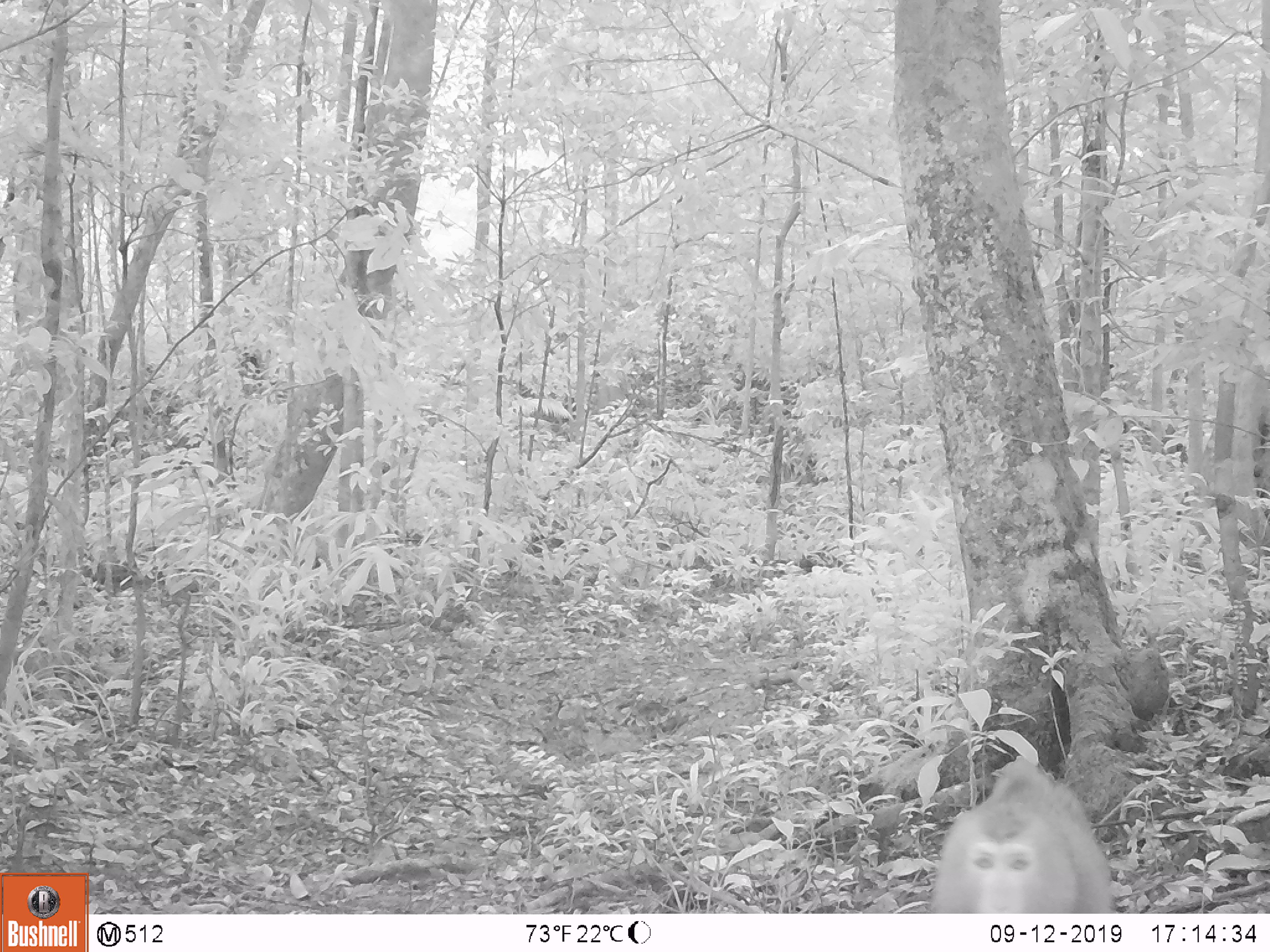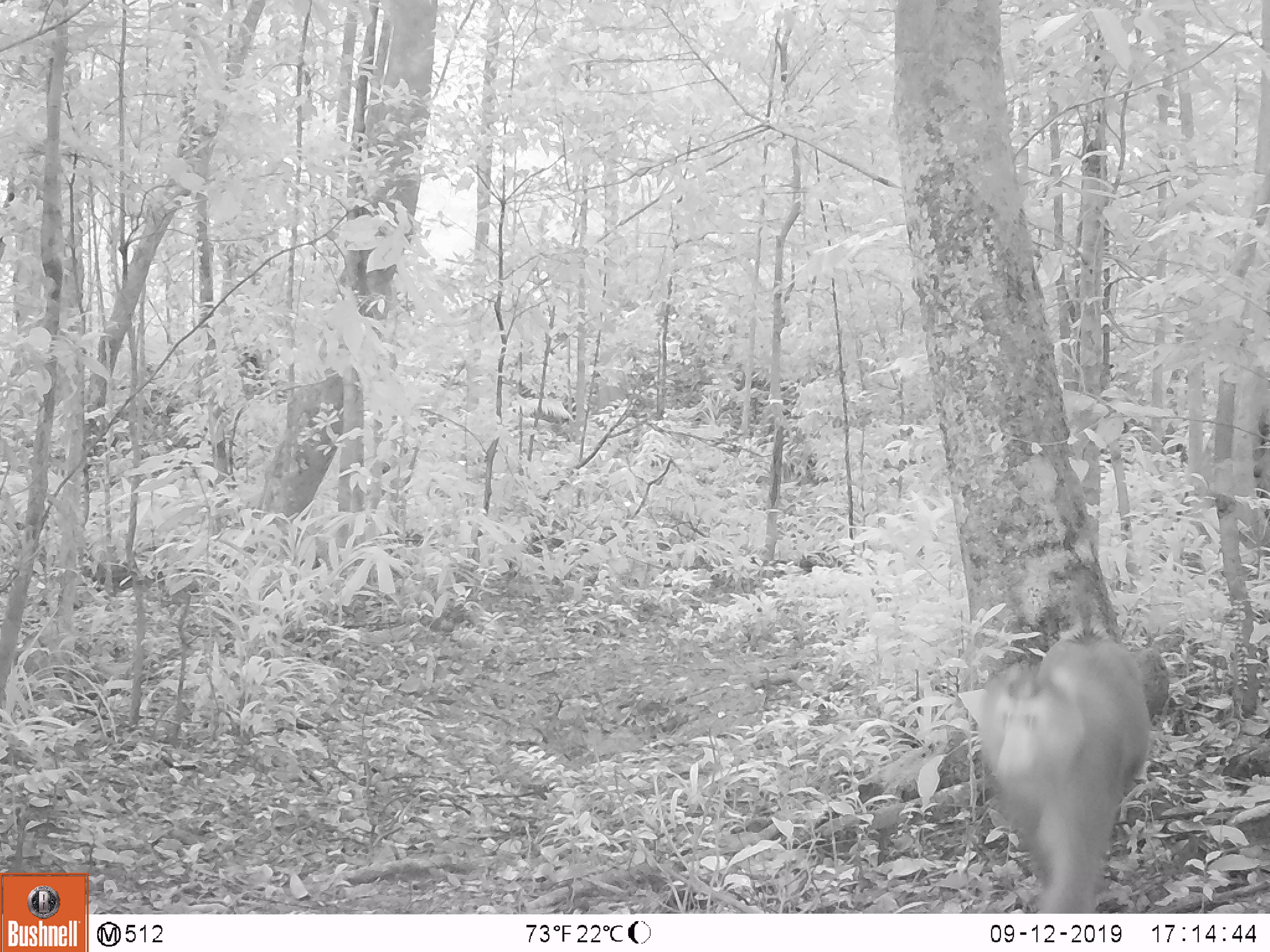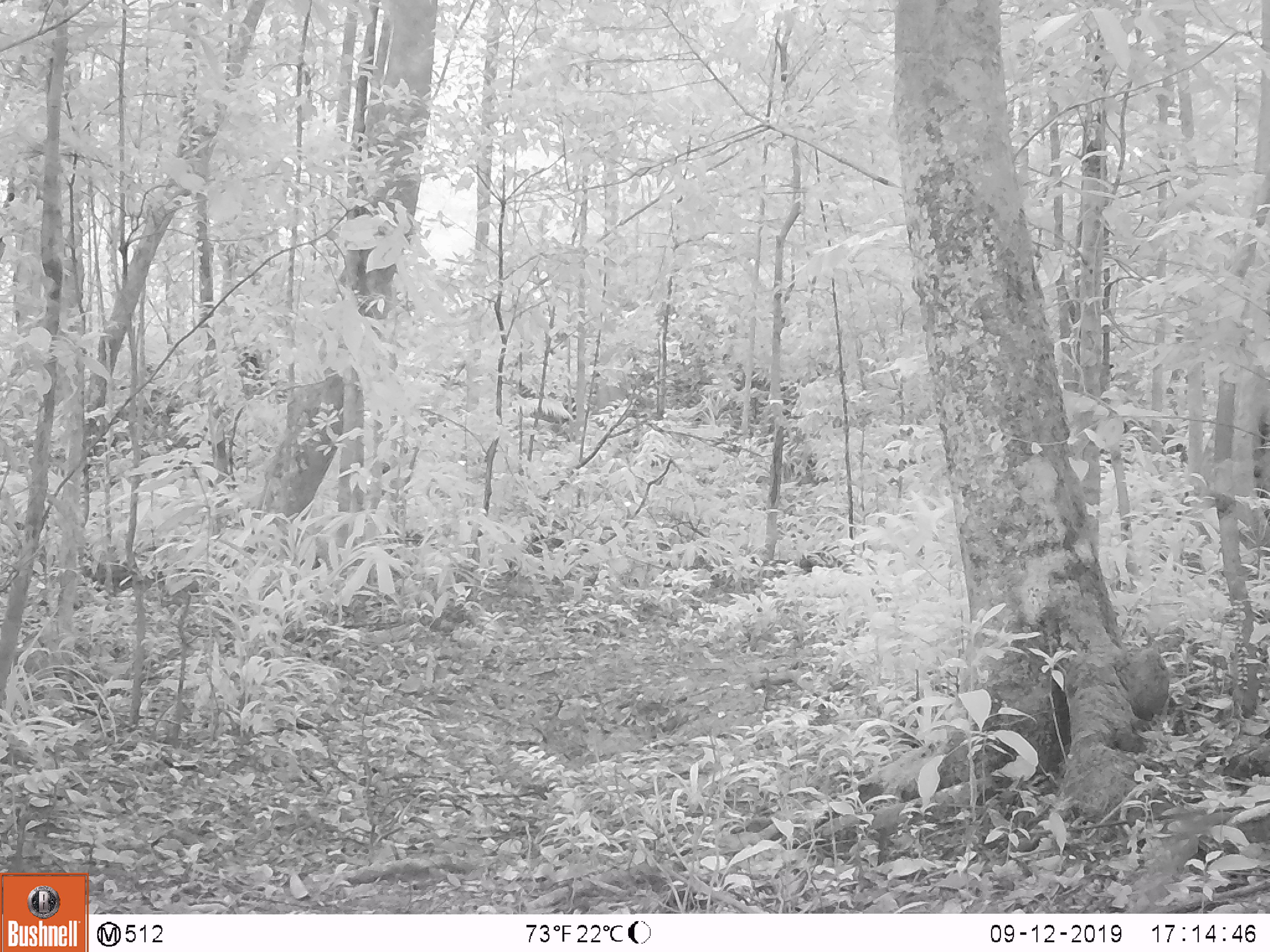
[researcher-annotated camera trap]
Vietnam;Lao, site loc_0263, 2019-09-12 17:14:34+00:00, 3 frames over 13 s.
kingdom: Animalia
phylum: Chordata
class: Mammalia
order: Primates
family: Cercopithecidae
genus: Macaca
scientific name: Macaca nemestrina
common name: pig-tailed macaque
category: pig tailed macaque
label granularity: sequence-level